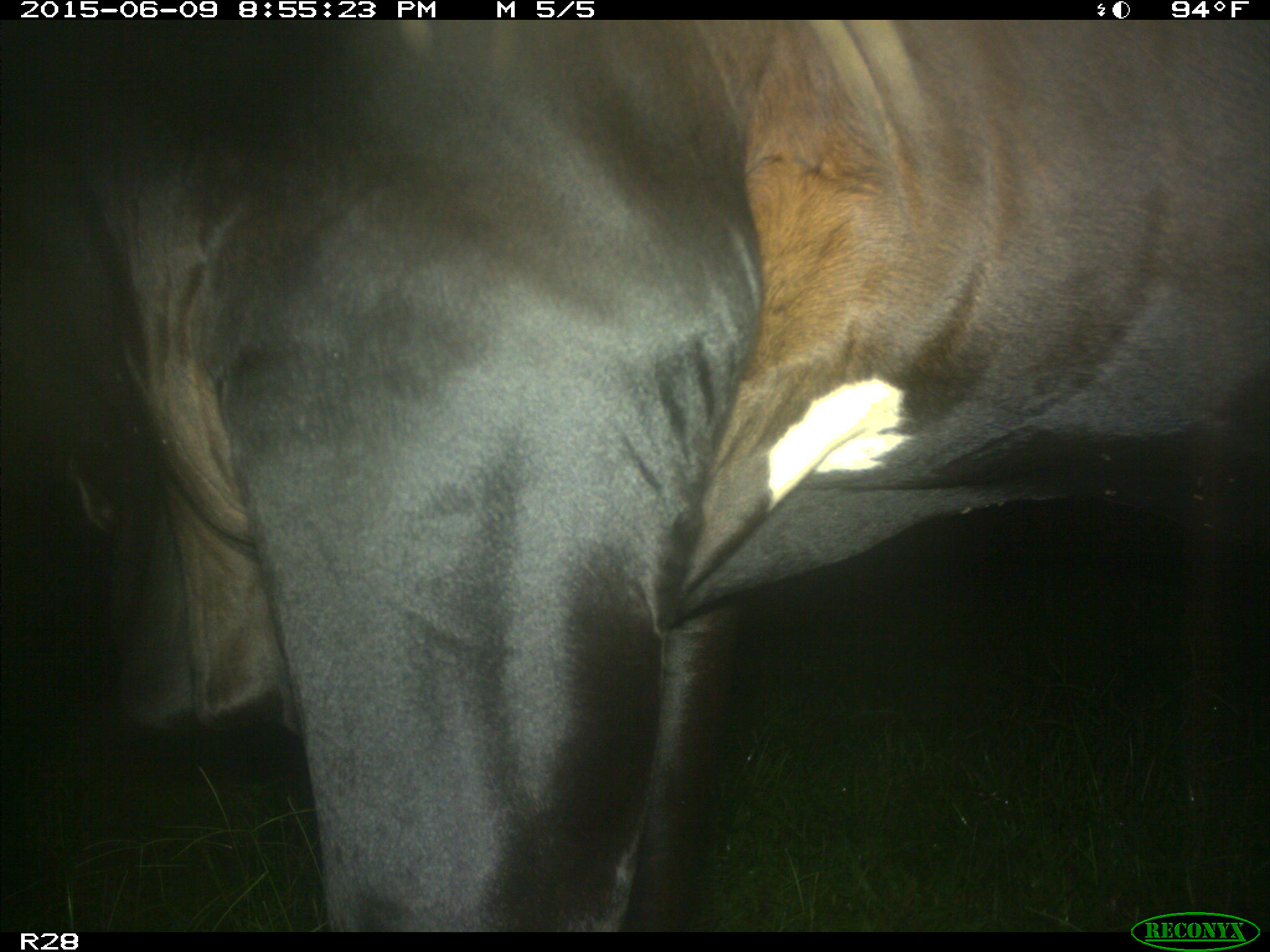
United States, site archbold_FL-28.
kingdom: Animalia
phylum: Chordata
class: Mammalia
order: Artiodactyla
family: Bovidae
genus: Bos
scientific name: Bos taurus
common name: domestic cow